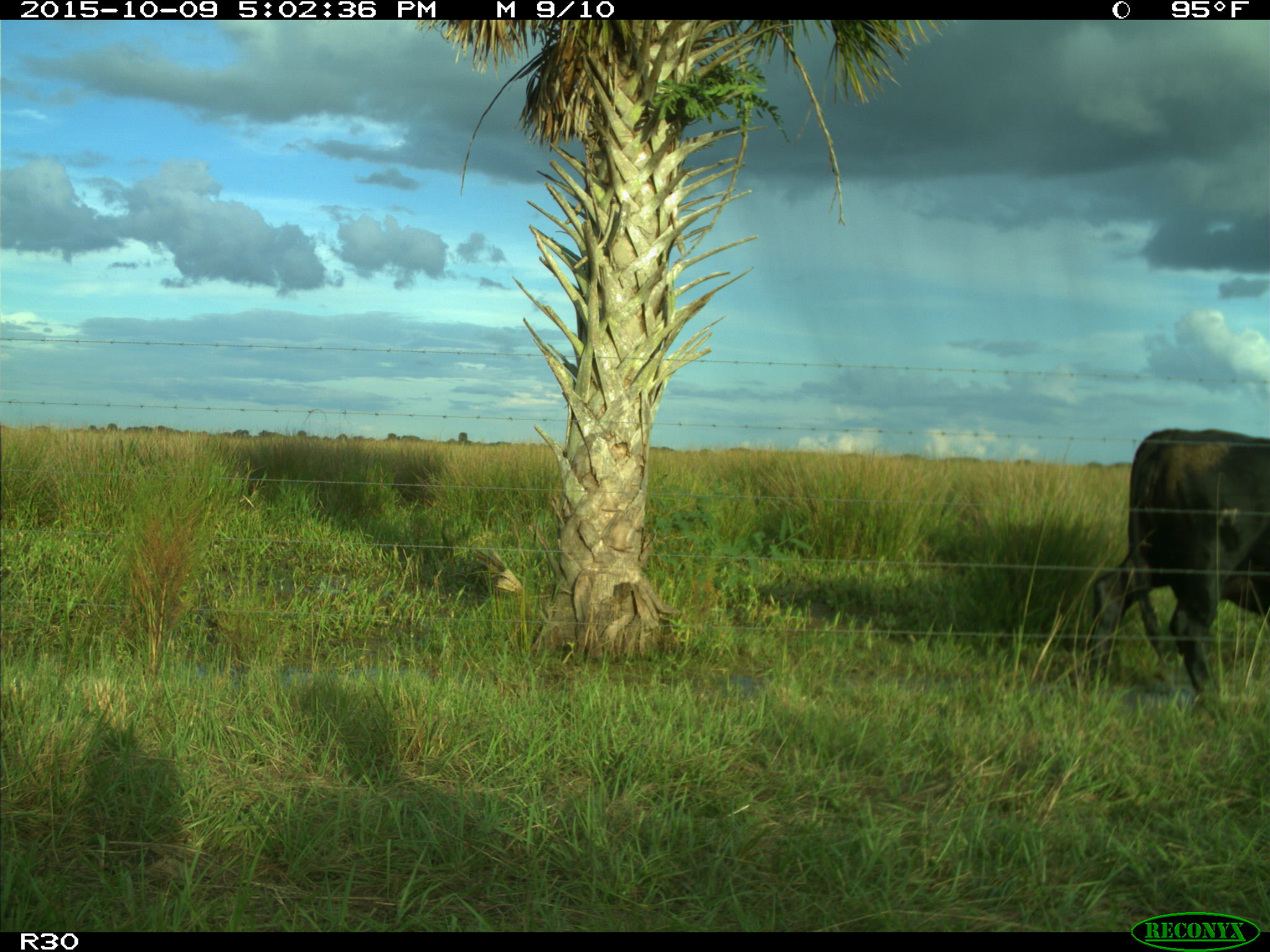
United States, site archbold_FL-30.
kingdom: Animalia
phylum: Chordata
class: Mammalia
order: Artiodactyla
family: Bovidae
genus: Bos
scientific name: Bos taurus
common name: domestic cow